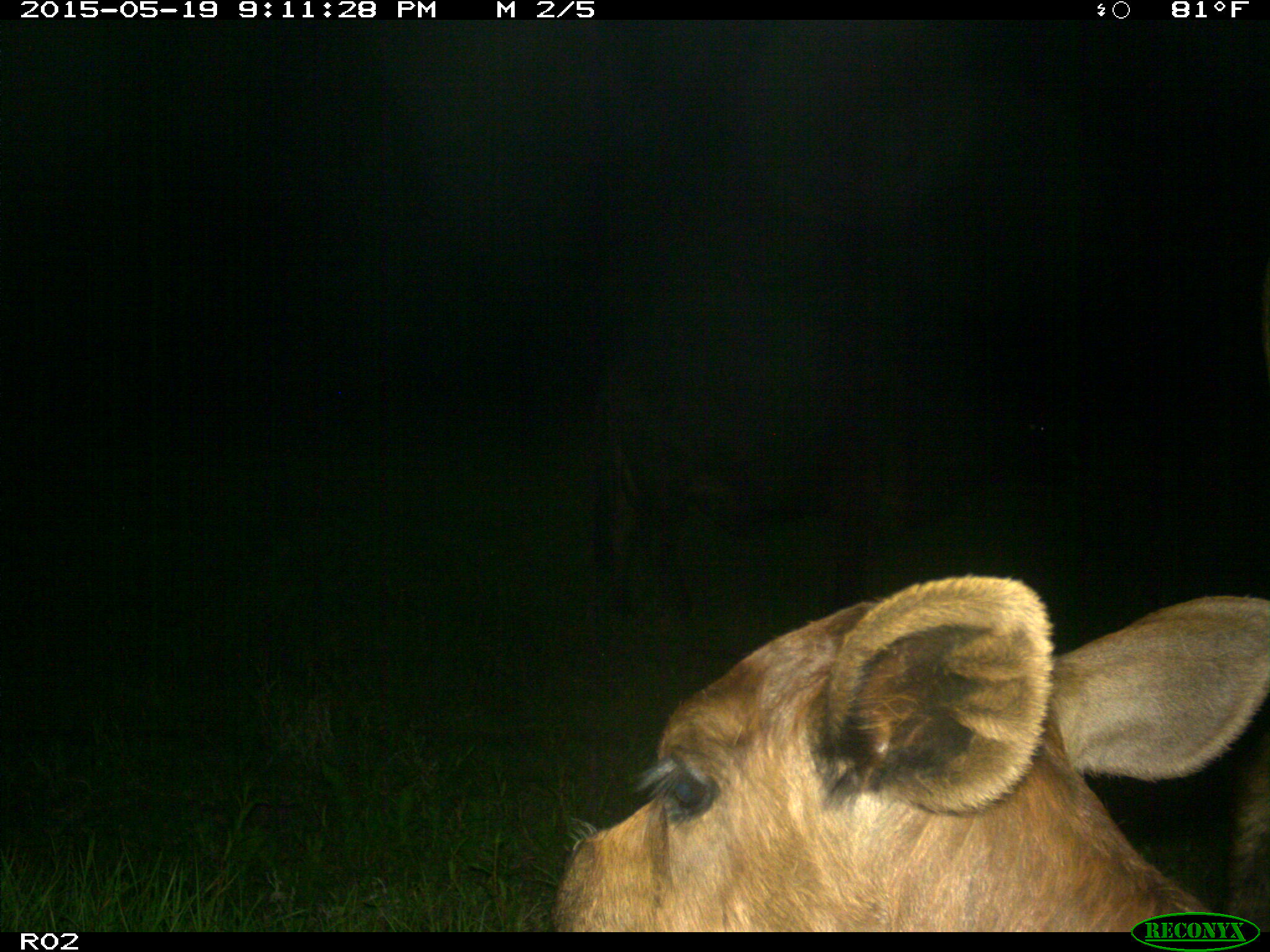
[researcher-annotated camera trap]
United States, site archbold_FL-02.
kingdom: Animalia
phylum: Chordata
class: Mammalia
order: Artiodactyla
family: Bovidae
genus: Bos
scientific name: Bos taurus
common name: domestic cow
Bos taurus (domestic cow).